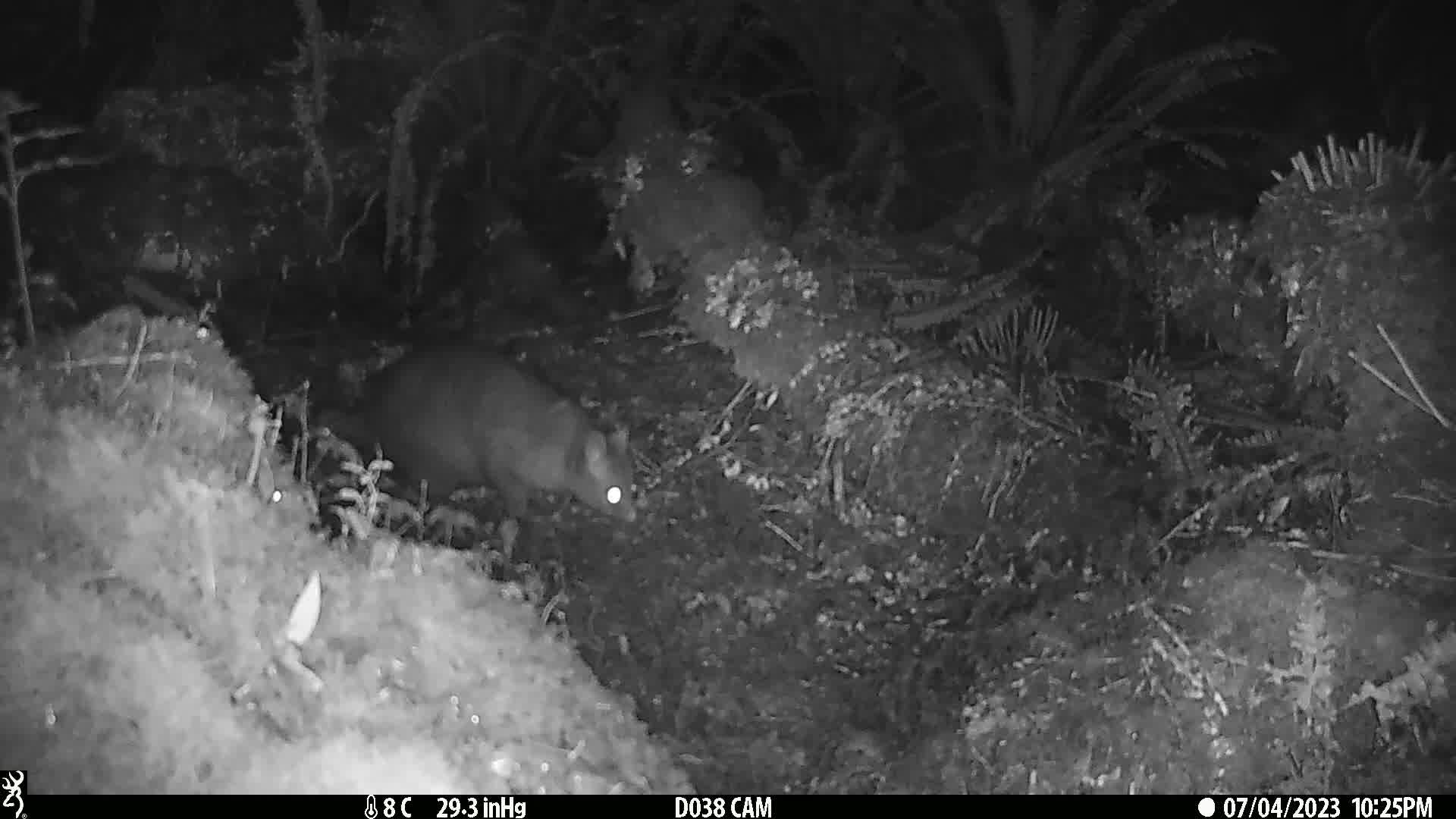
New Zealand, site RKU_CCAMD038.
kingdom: Animalia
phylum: Chordata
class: Mammalia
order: Diprotodontia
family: Phalangeridae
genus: Trichosurus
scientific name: Trichosurus vulpecula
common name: common brushtail possum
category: possum